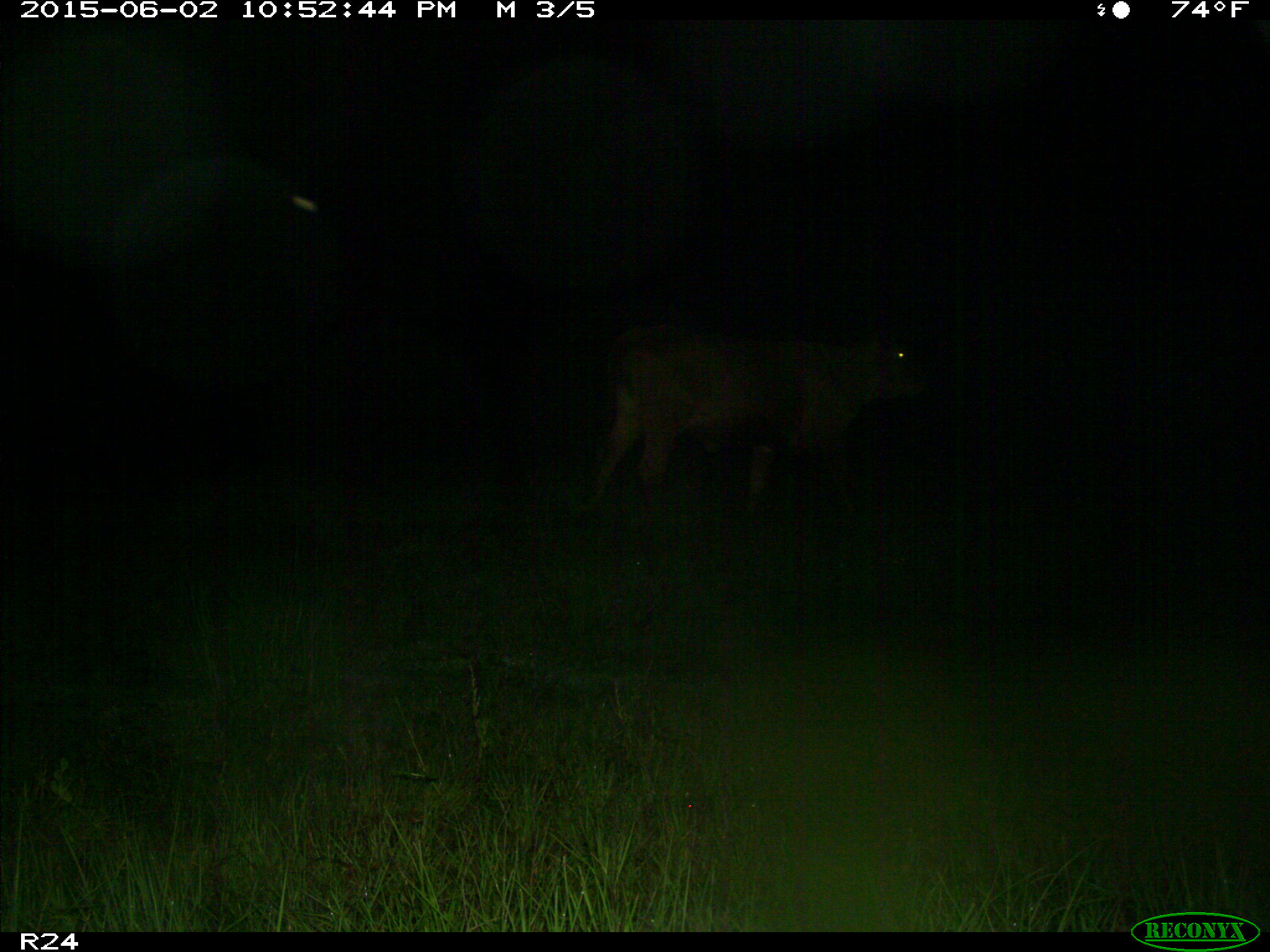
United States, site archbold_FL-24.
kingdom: Animalia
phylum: Chordata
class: Mammalia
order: Artiodactyla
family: Bovidae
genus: Bos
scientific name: Bos taurus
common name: domestic cow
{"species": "Bos taurus (domestic cow)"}